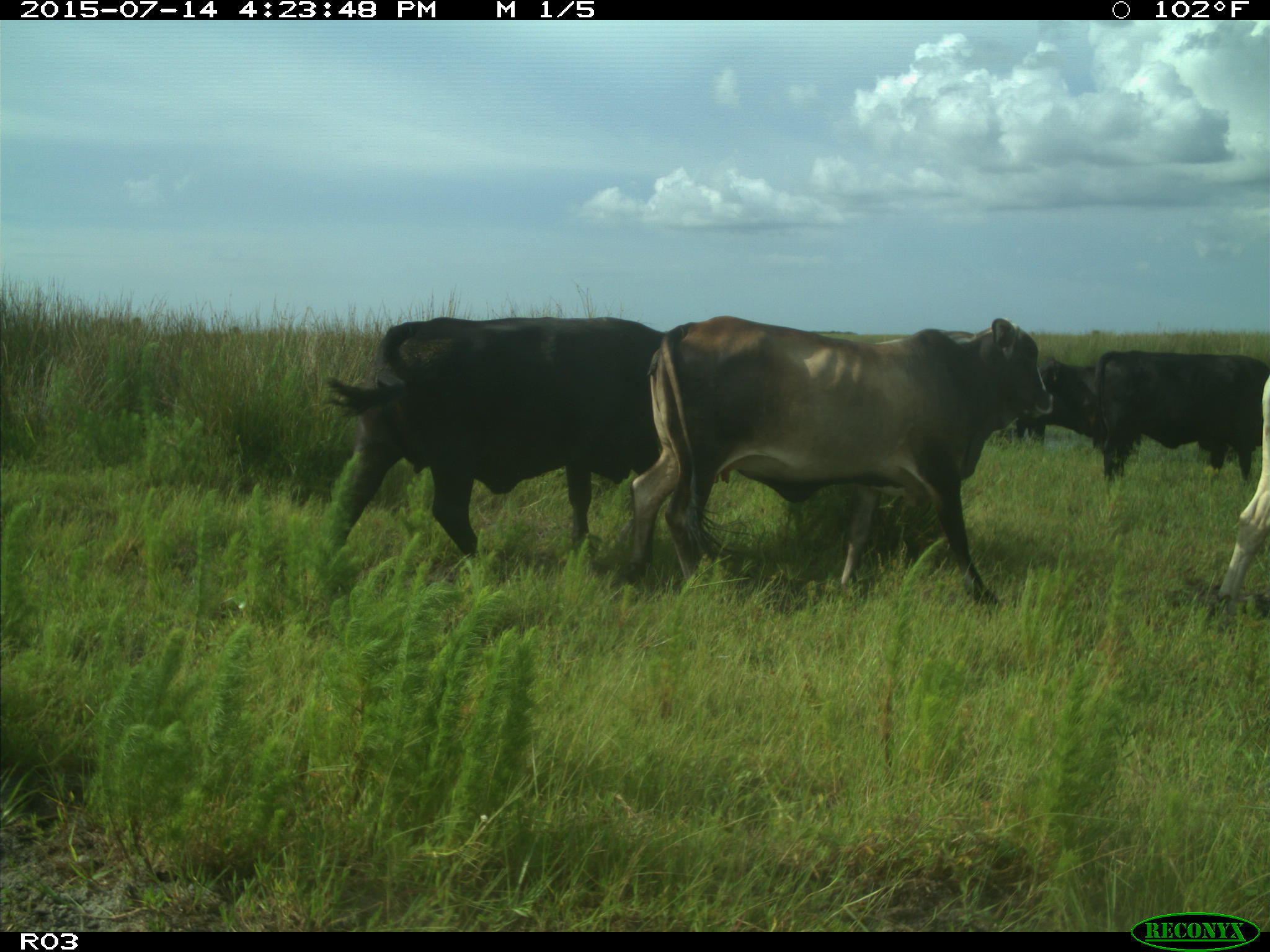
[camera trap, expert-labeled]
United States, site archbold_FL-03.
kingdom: Animalia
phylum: Chordata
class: Mammalia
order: Artiodactyla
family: Bovidae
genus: Bos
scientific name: Bos taurus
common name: domestic cow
Bos taurus (domestic cow).